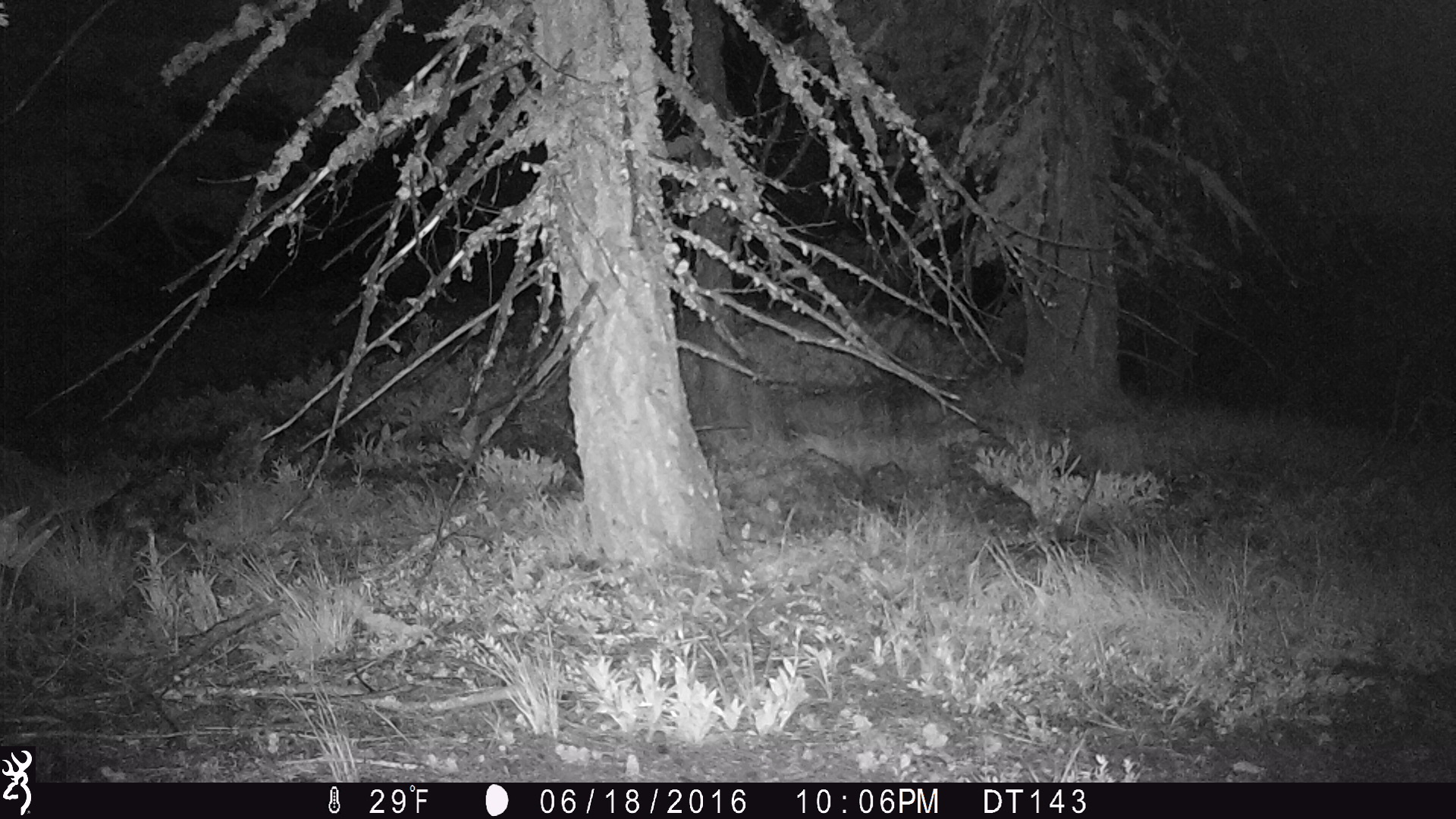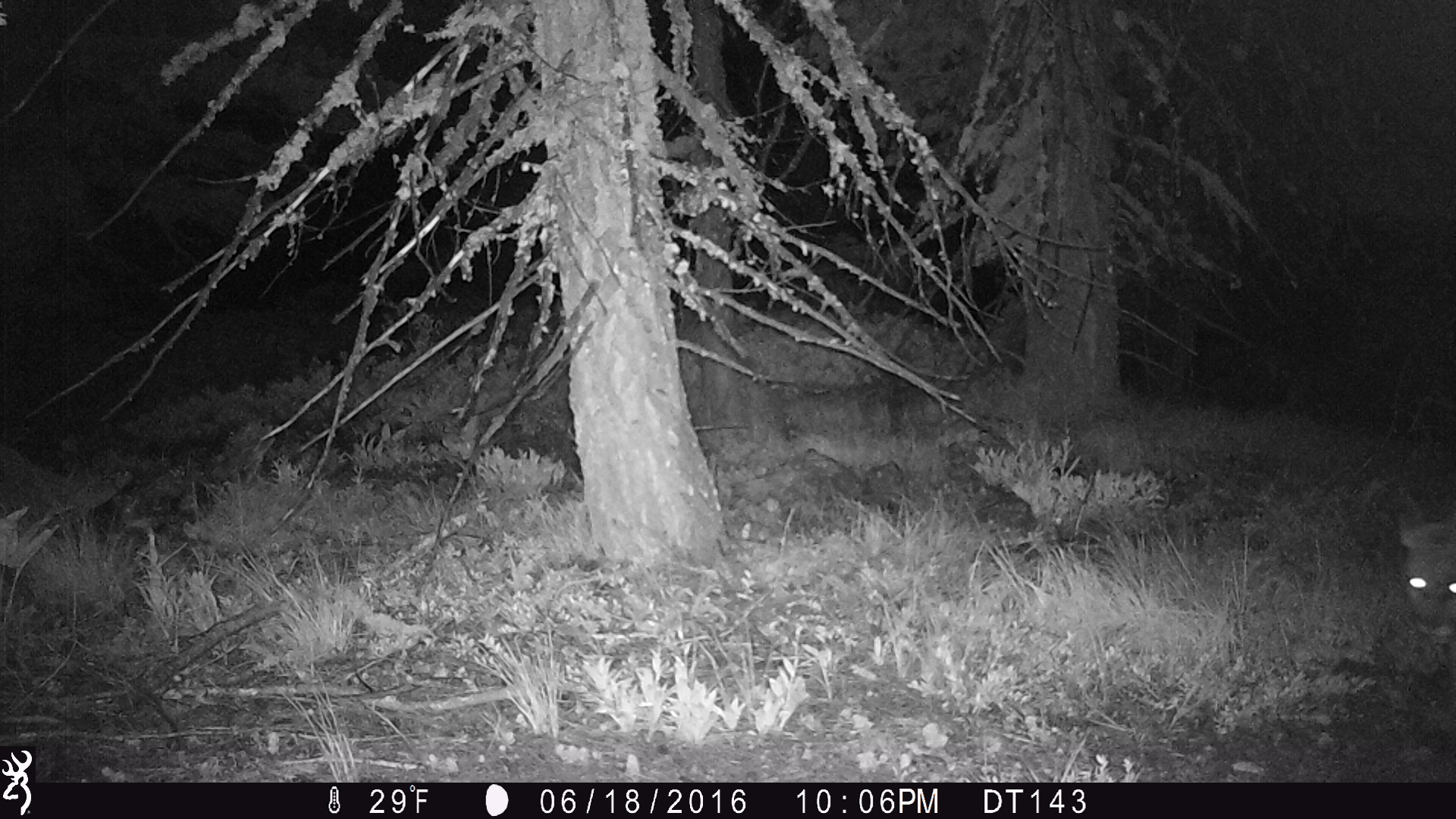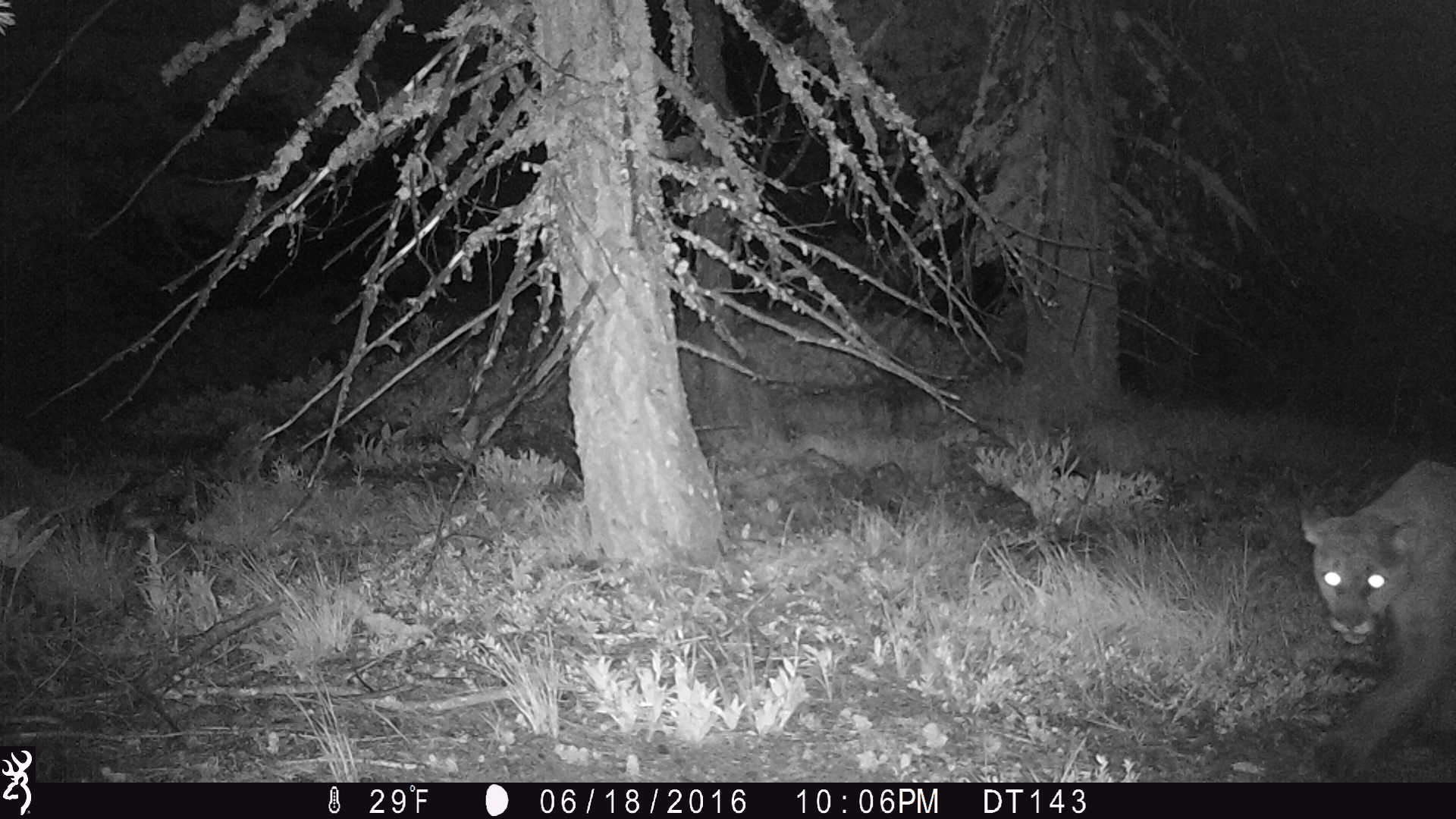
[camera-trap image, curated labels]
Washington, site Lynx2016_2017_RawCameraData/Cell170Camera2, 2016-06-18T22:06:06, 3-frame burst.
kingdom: Animalia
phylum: Chordata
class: Mammalia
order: Carnivora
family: Felidae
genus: Puma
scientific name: Puma concolor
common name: mountain lion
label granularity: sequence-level